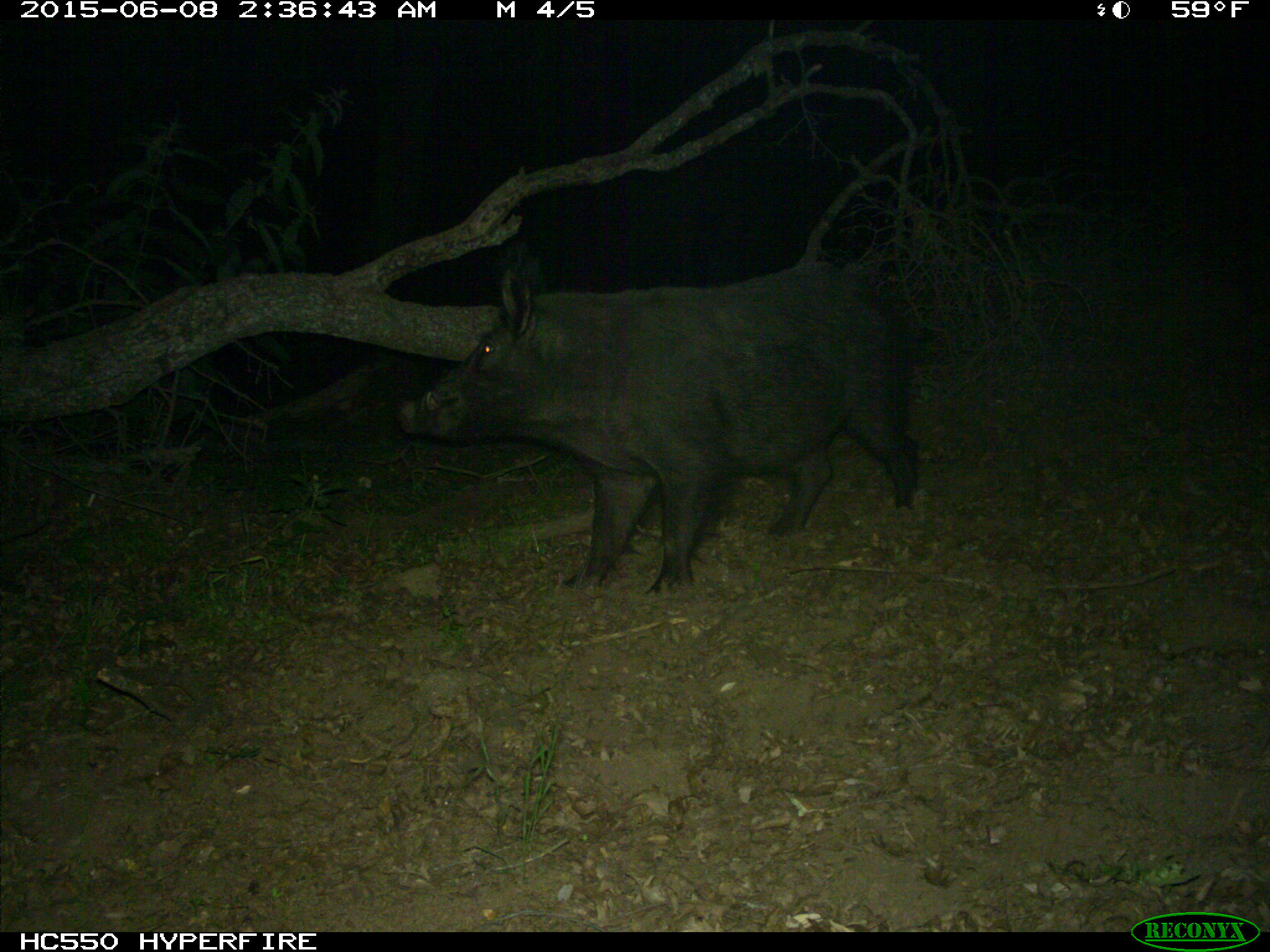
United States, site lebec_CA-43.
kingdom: Animalia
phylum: Chordata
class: Mammalia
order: Artiodactyla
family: Suidae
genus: Sus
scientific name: Sus scrofa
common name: wild boar